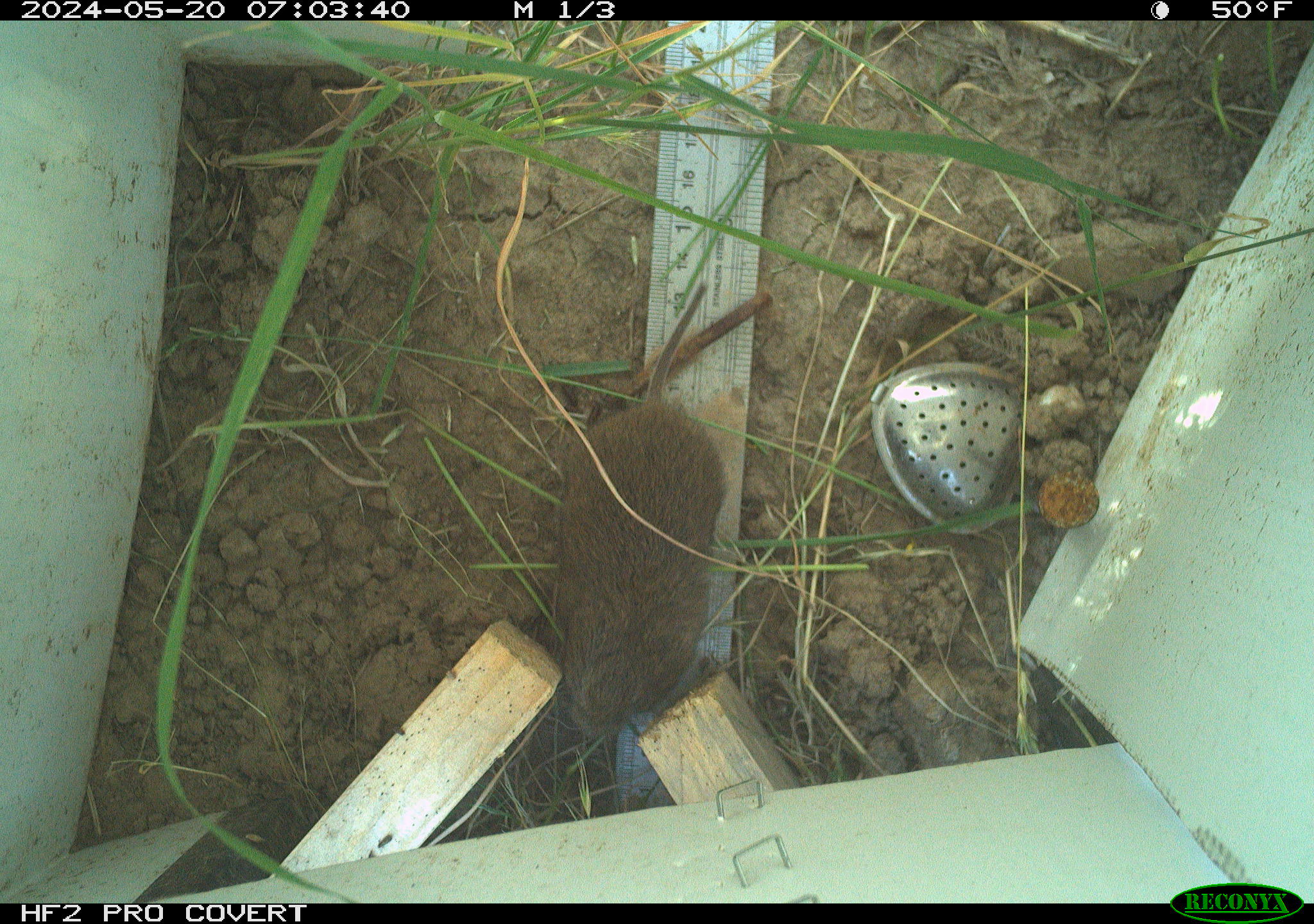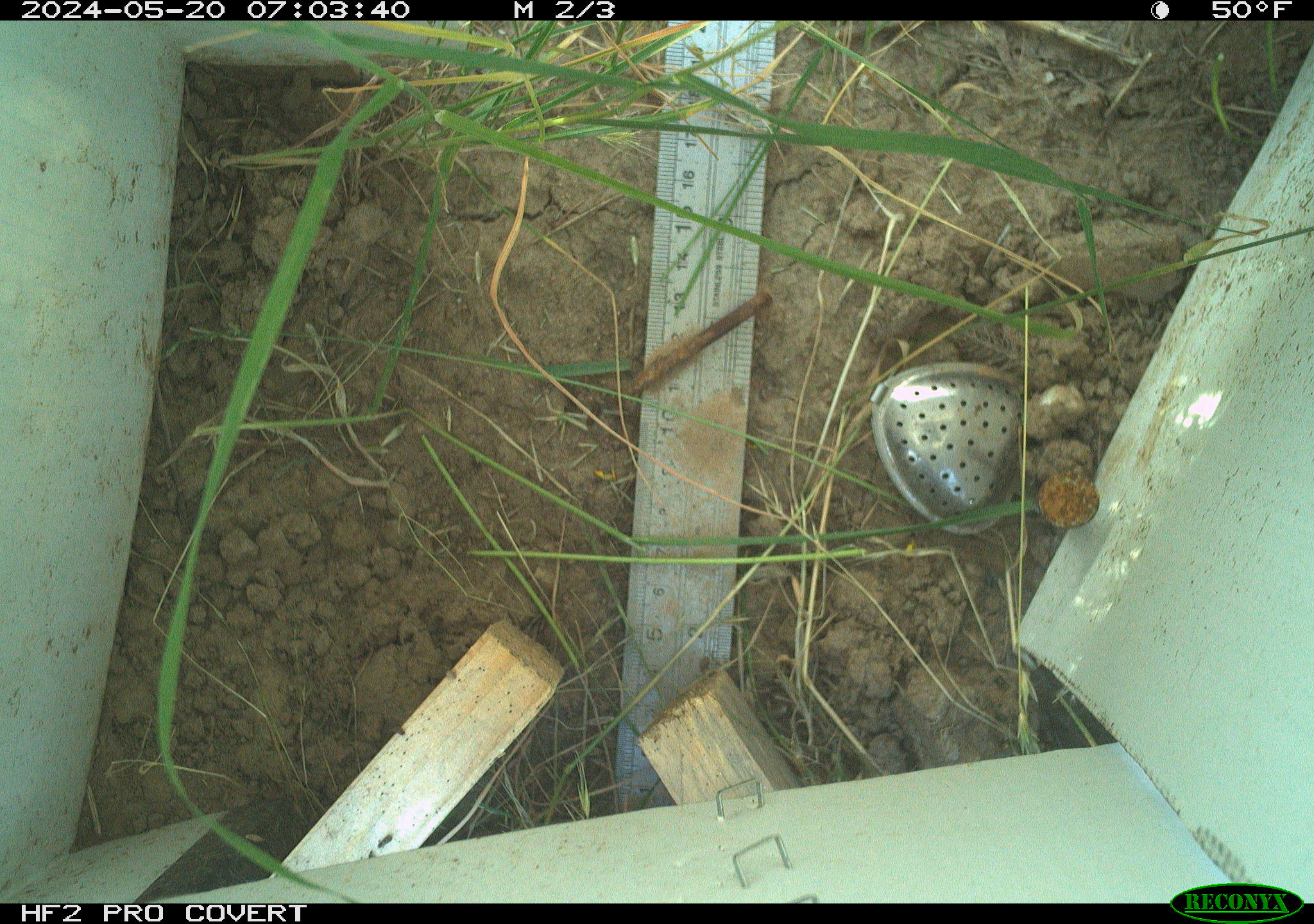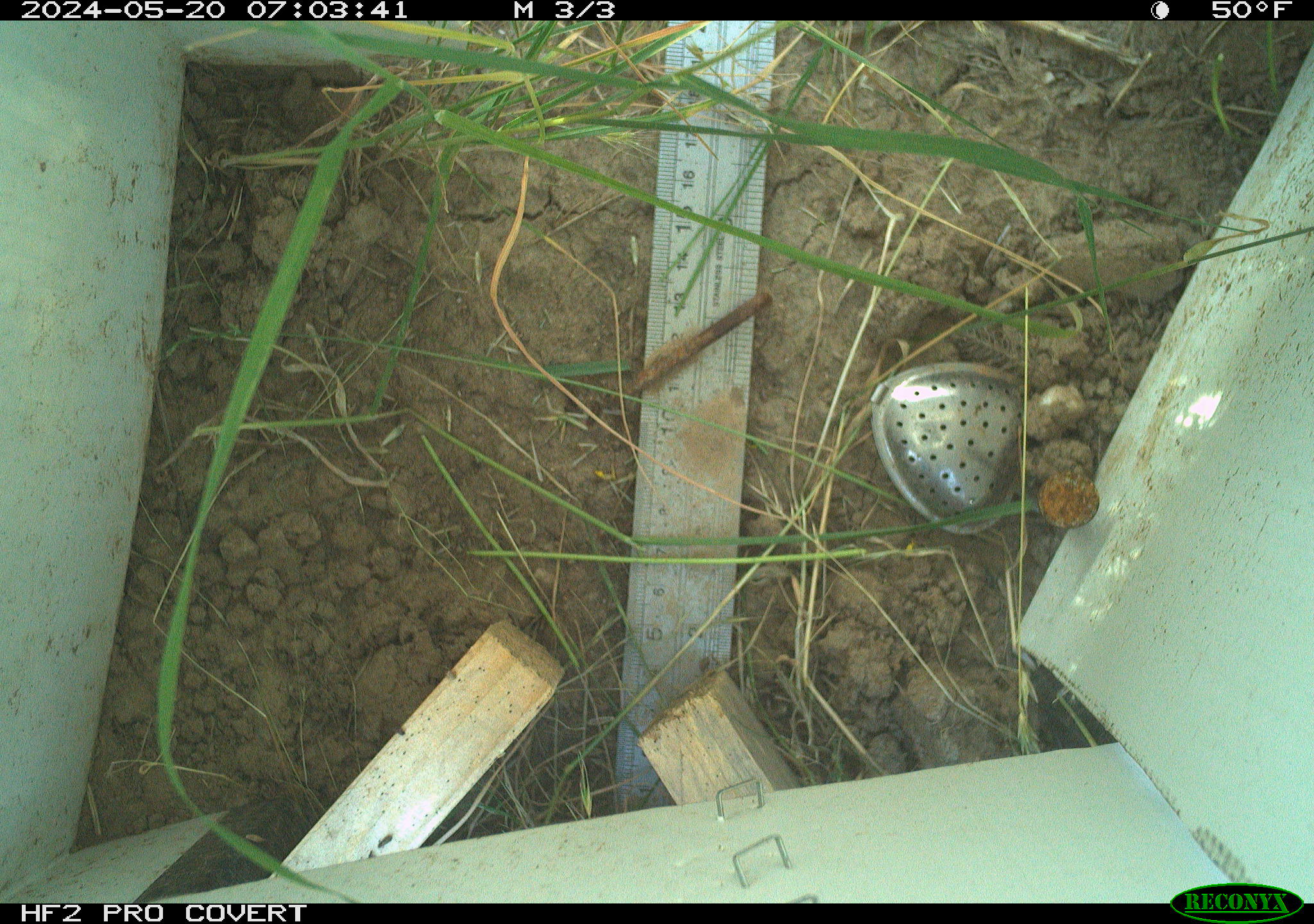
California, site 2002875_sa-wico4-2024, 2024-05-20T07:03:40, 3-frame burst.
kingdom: Animalia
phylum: Chordata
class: Mammalia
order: Rodentia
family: Cricetidae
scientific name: Arvicolinae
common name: voles, lemmings, and muskrats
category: arvicolinae subfamily